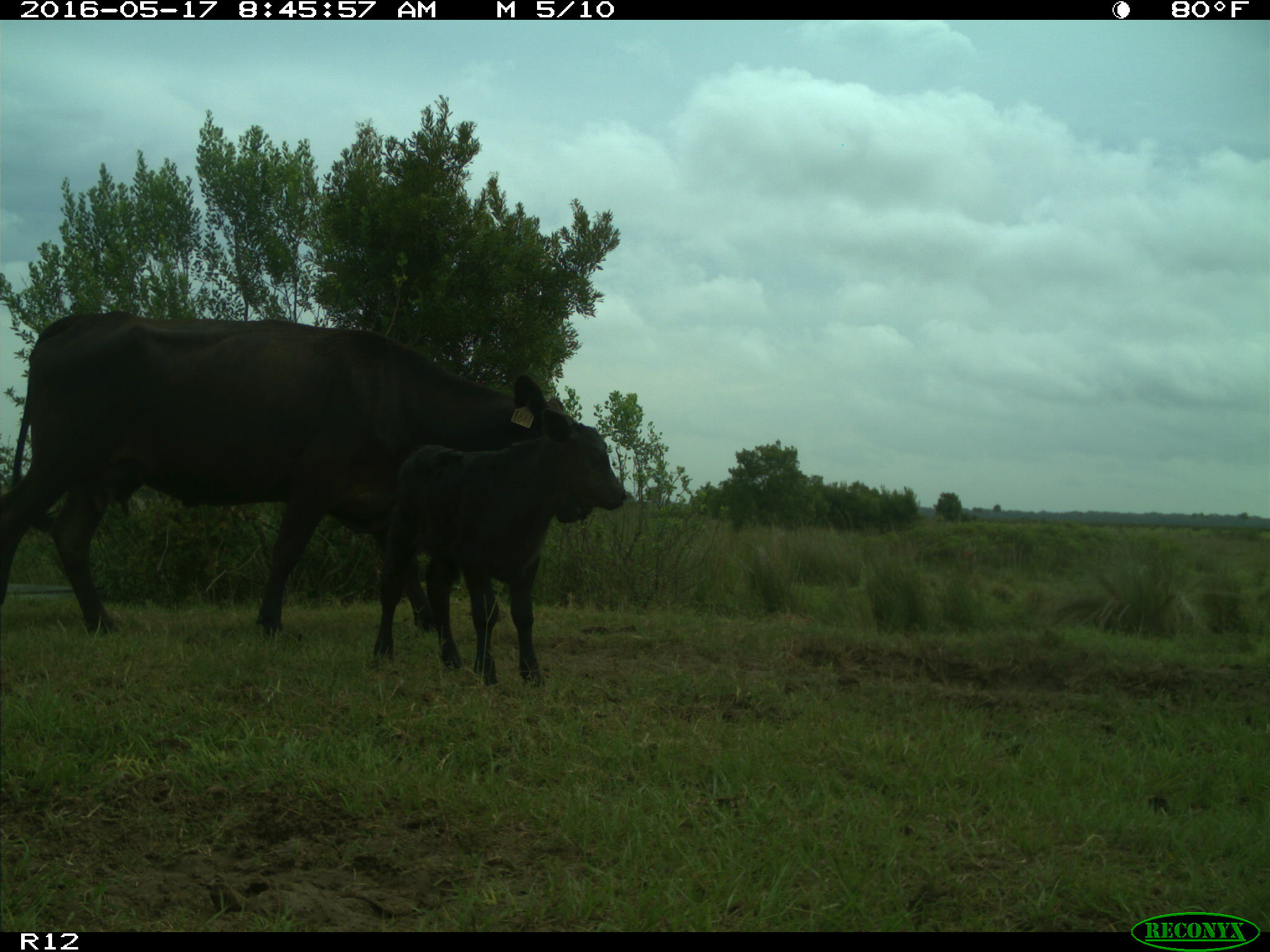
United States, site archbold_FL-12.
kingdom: Animalia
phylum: Chordata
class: Mammalia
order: Artiodactyla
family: Bovidae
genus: Bos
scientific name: Bos taurus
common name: domestic cow